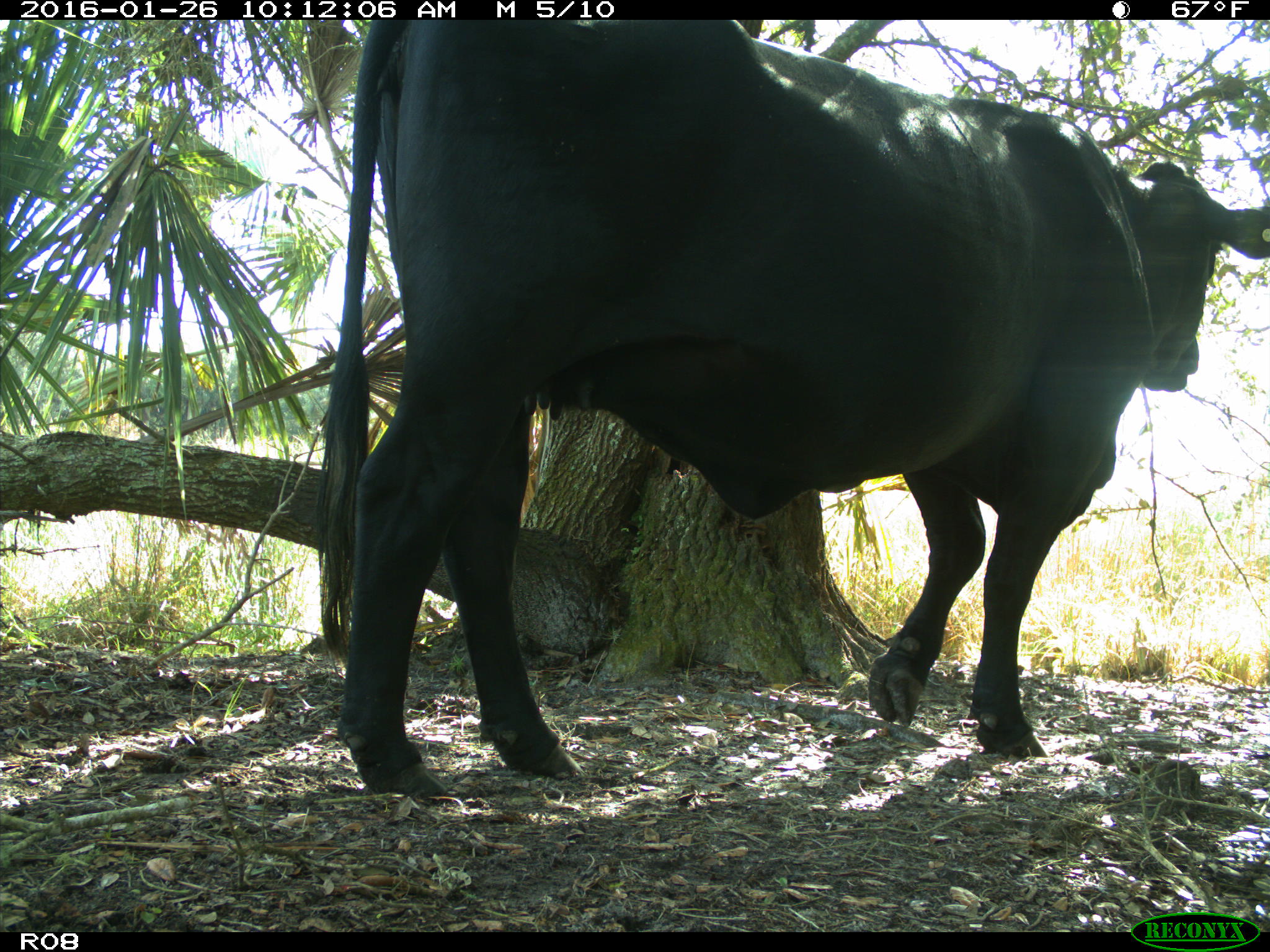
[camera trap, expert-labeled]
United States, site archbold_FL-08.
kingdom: Animalia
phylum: Chordata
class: Mammalia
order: Artiodactyla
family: Bovidae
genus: Bos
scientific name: Bos taurus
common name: domestic cow